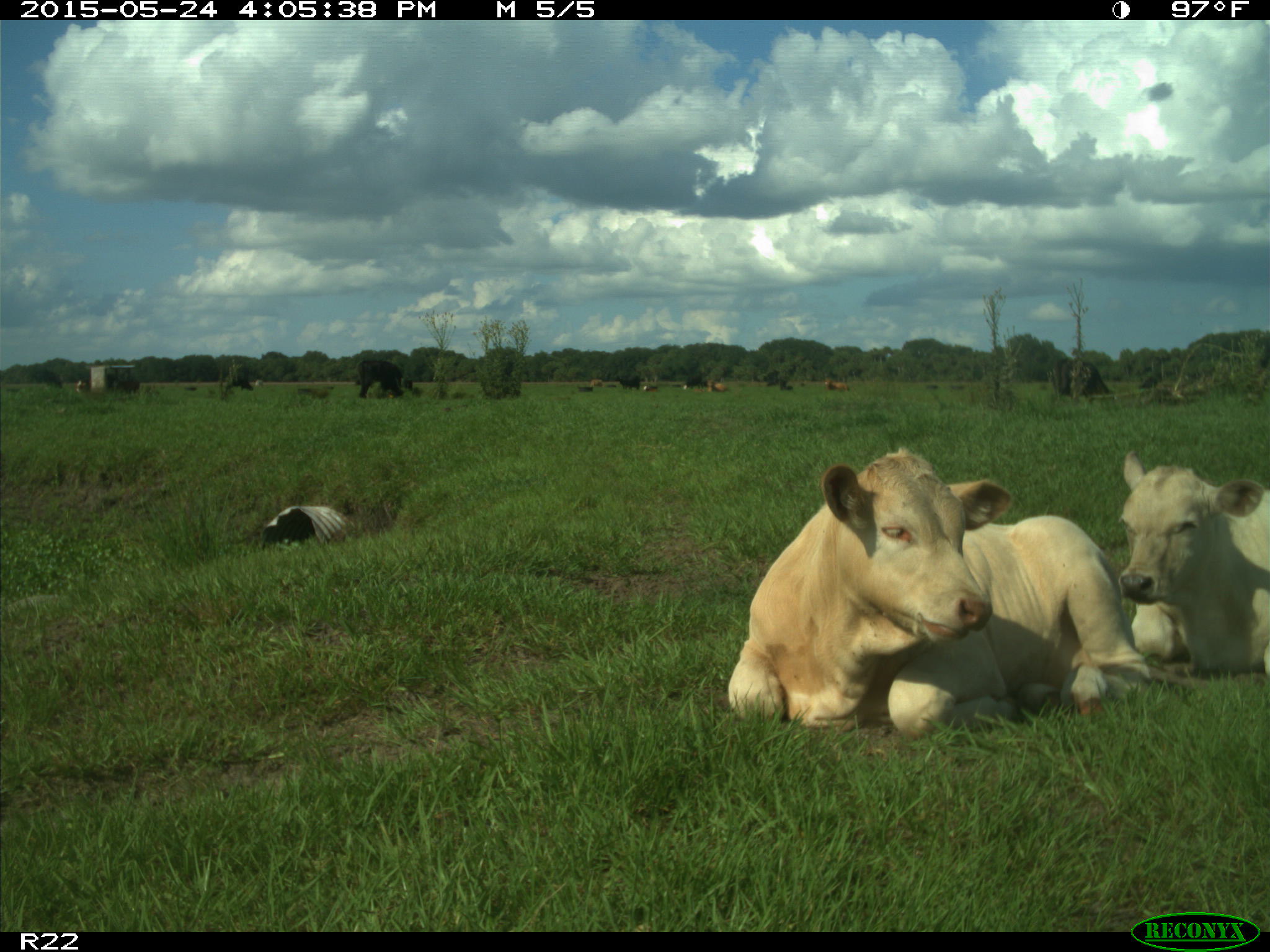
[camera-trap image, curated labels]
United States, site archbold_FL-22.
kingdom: Animalia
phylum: Chordata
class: Mammalia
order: Artiodactyla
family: Bovidae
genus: Bos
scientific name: Bos taurus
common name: domestic cow